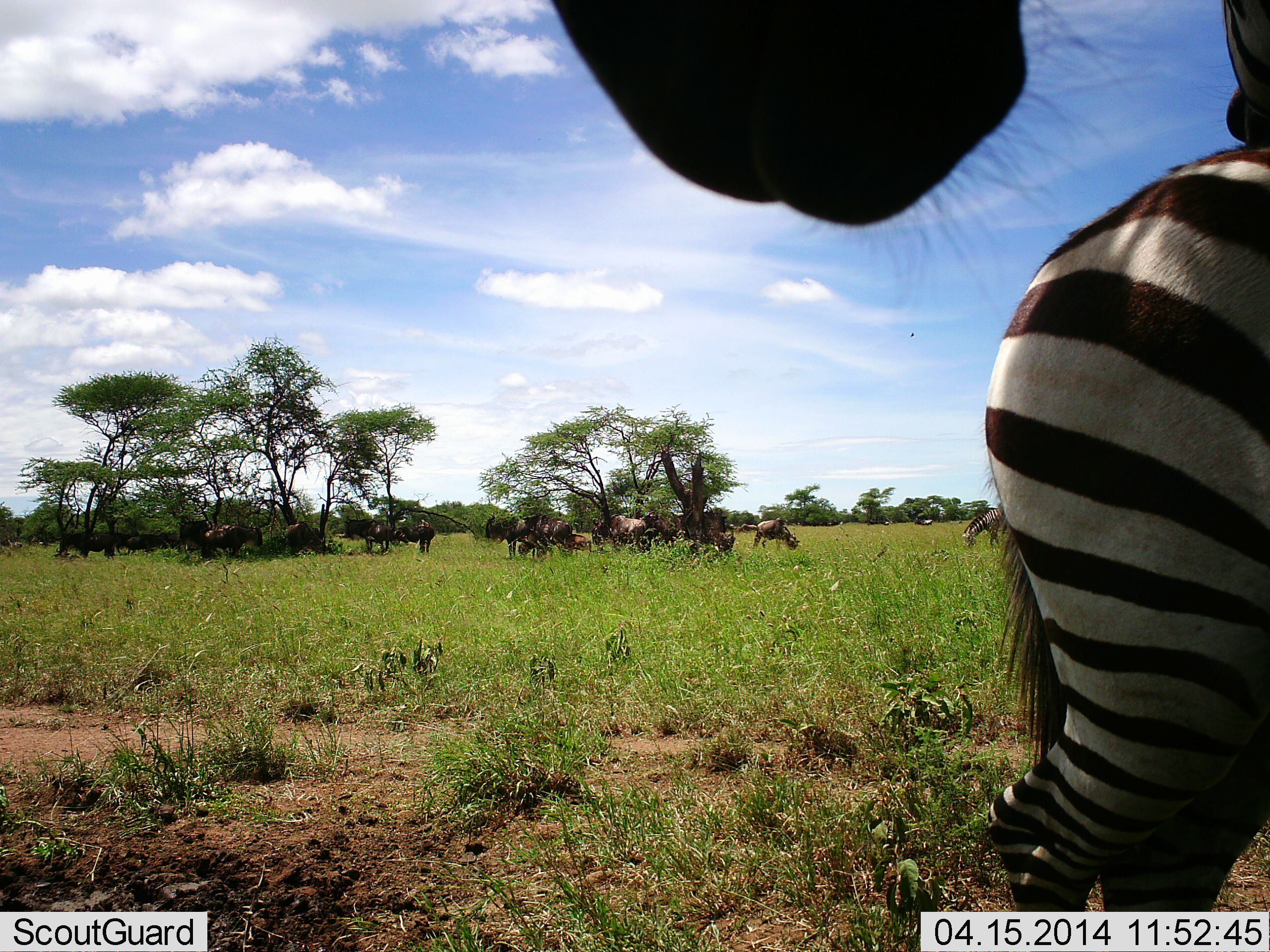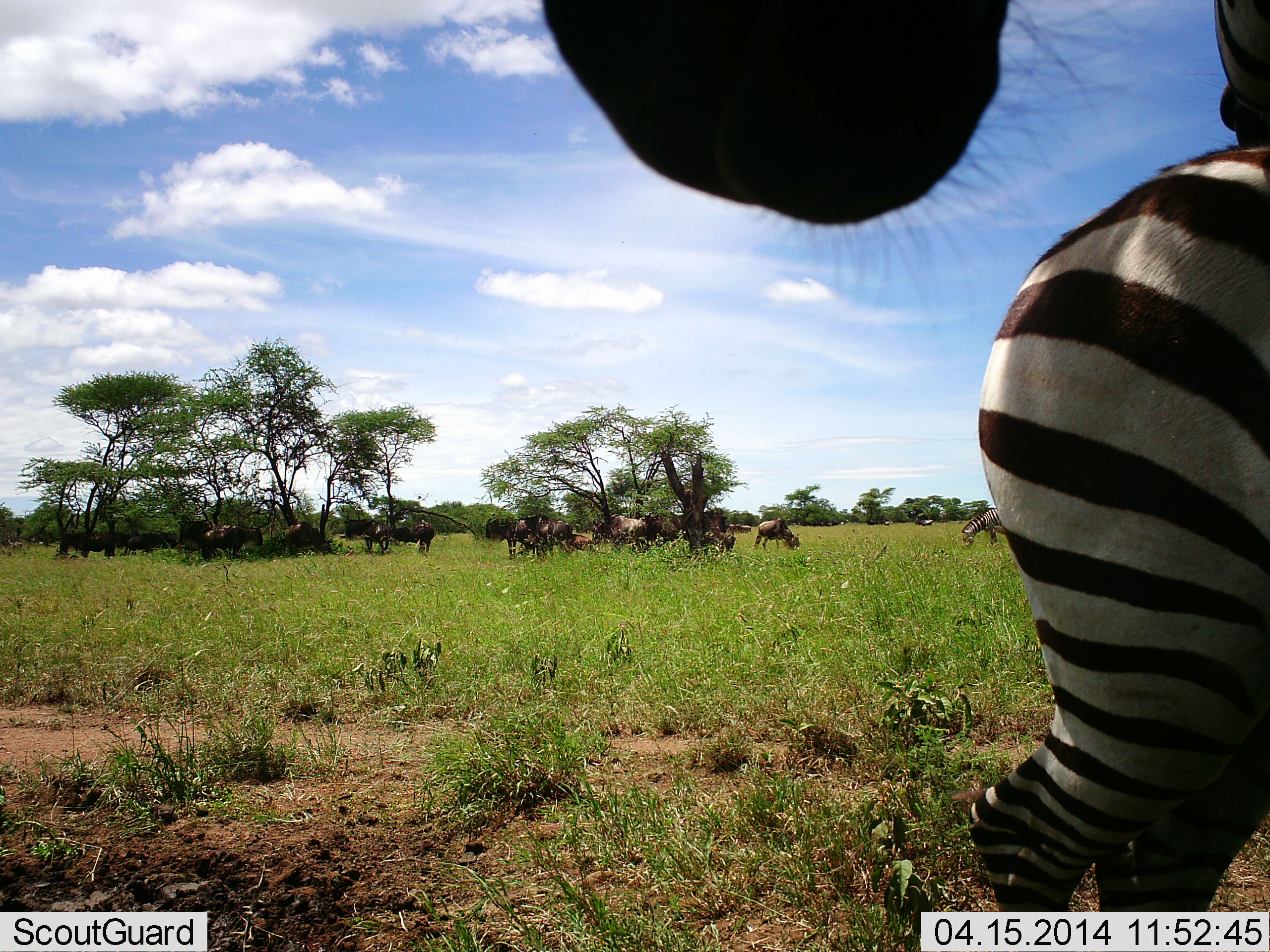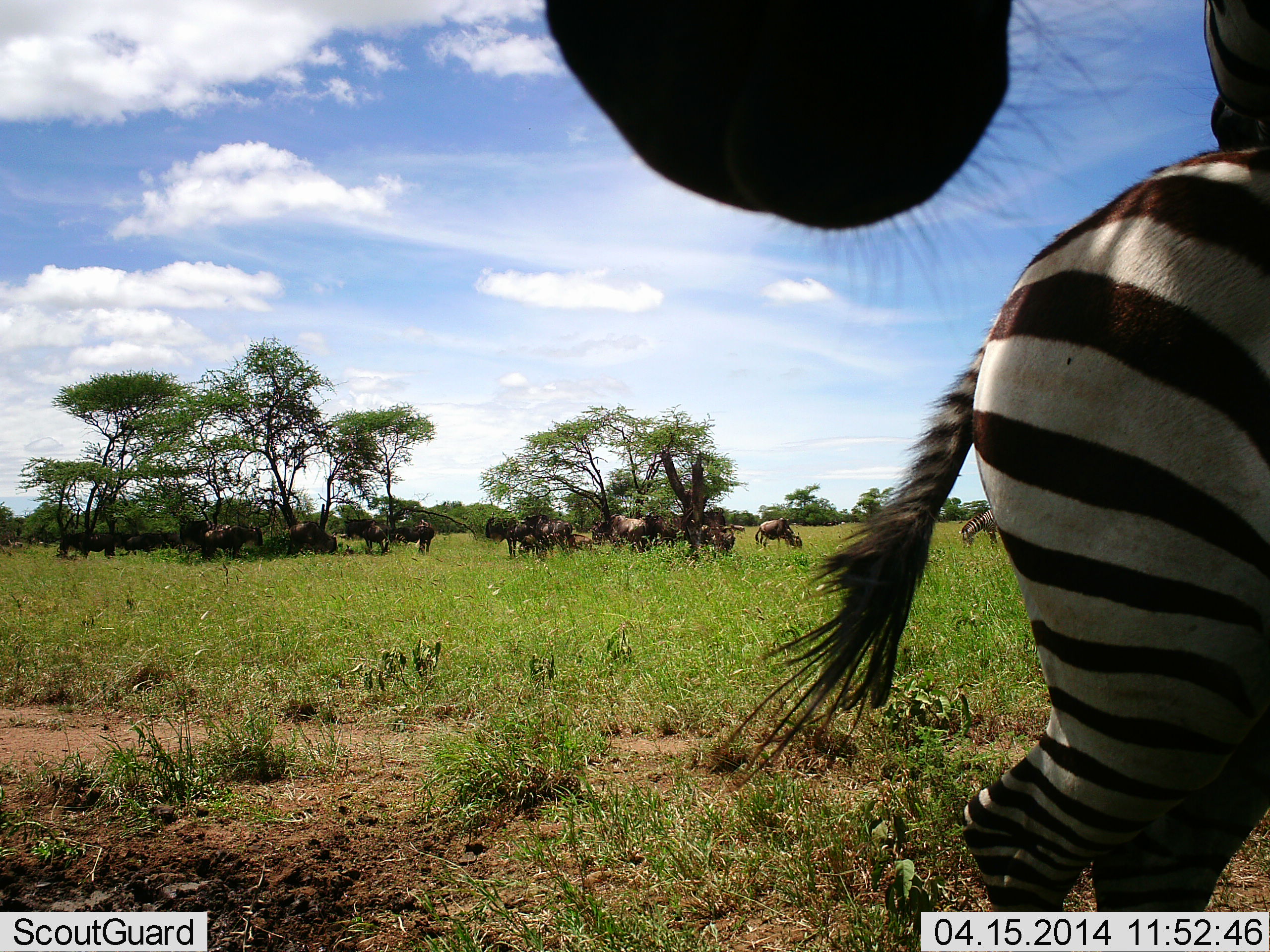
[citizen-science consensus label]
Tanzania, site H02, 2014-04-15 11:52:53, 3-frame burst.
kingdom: Animalia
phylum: Chordata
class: Mammalia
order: Artiodactyla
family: Bovidae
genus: Connochaetes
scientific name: Connochaetes taurinus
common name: blue wildebeest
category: wildebeest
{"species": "wildebeest (blue wildebeest) (Connochaetes taurinus)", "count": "11-50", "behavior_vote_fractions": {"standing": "70%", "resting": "0%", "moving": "10%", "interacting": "0%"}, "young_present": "10%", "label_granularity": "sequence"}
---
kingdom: Animalia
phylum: Chordata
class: Mammalia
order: Perissodactyla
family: Equidae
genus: Equus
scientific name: Equus quagga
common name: plains zebra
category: zebra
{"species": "zebra (plains zebra) (Equus quagga)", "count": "2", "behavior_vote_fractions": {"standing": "80%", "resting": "0%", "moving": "10%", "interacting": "20%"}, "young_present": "0%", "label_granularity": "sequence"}